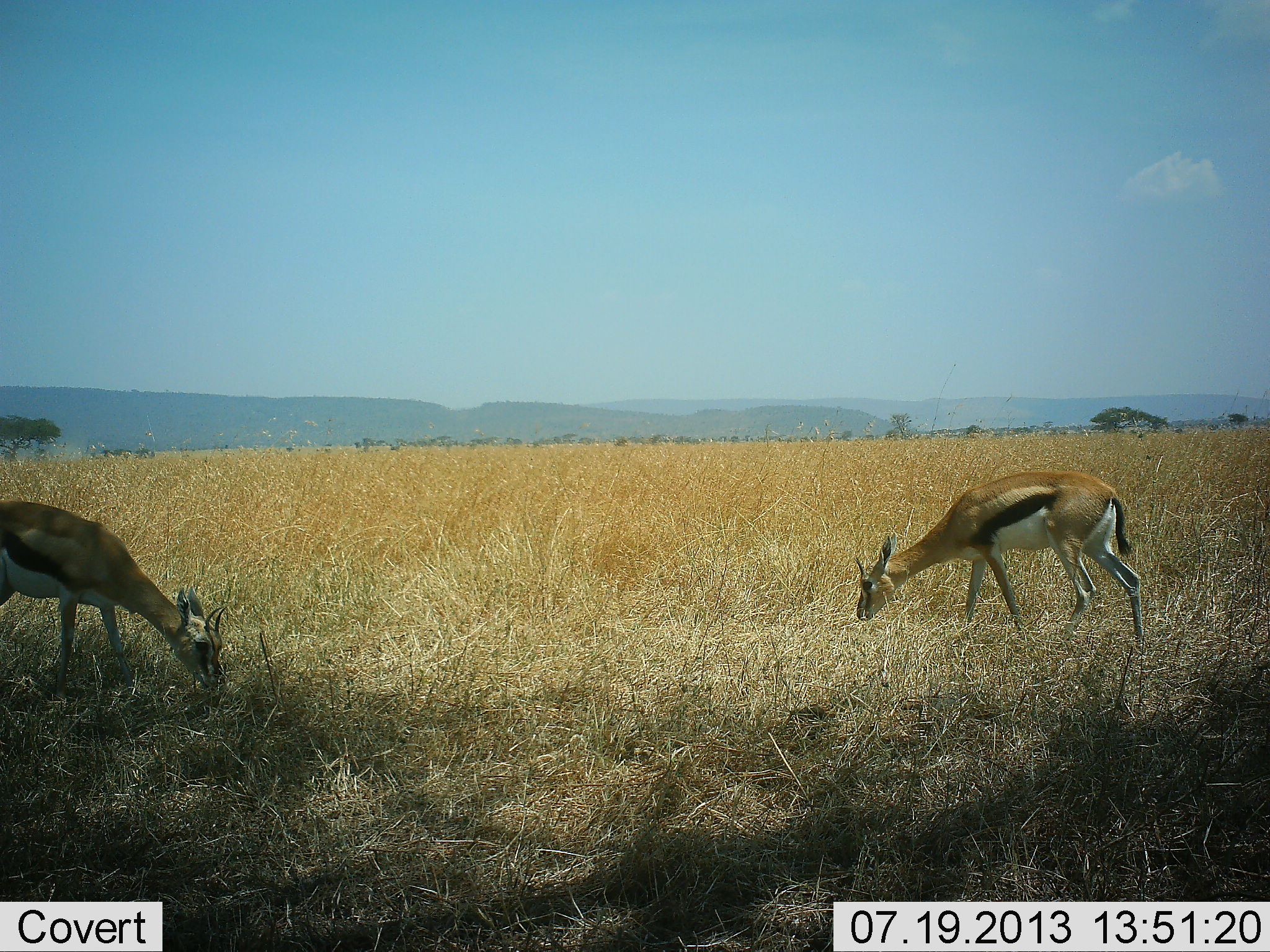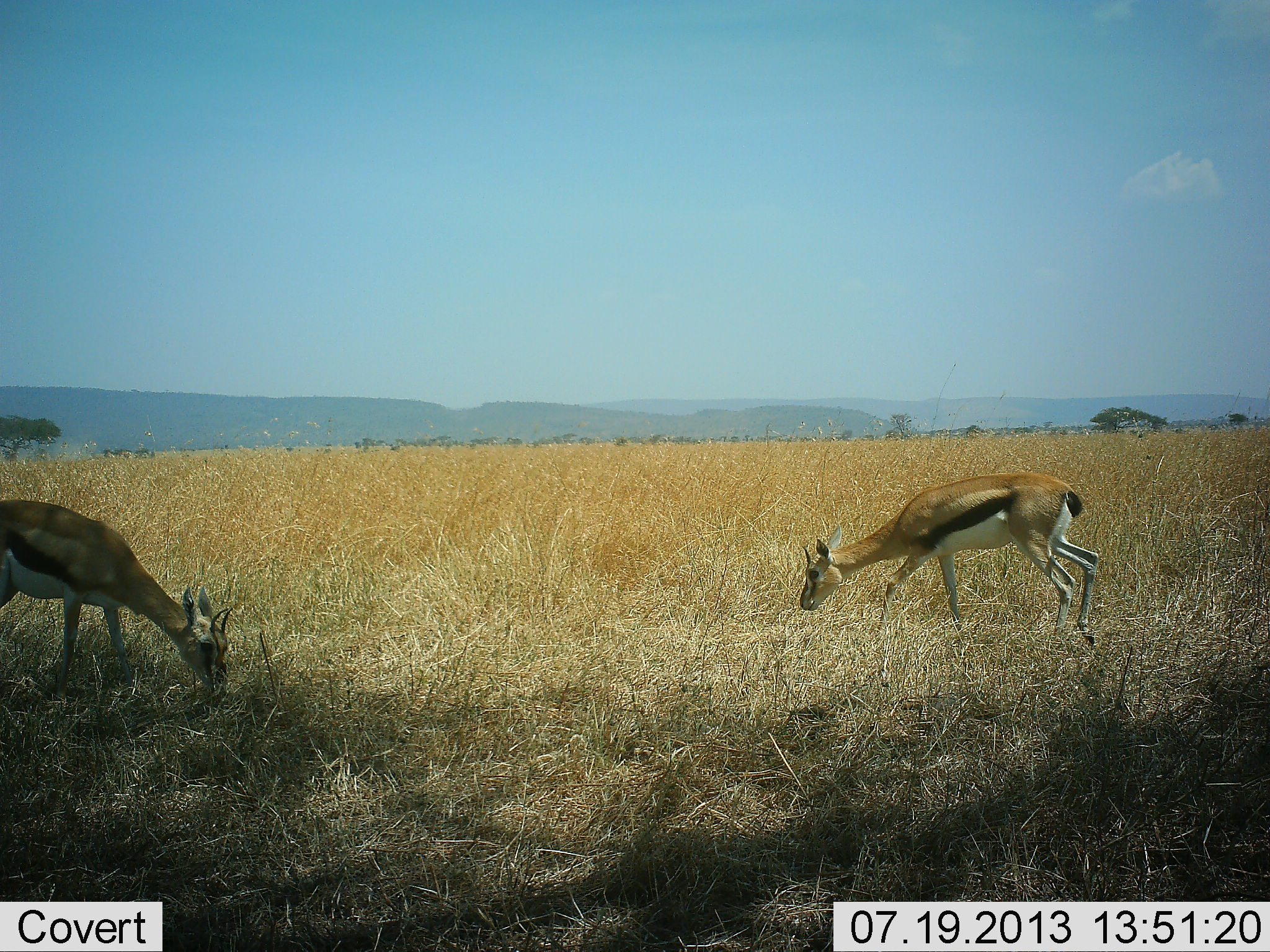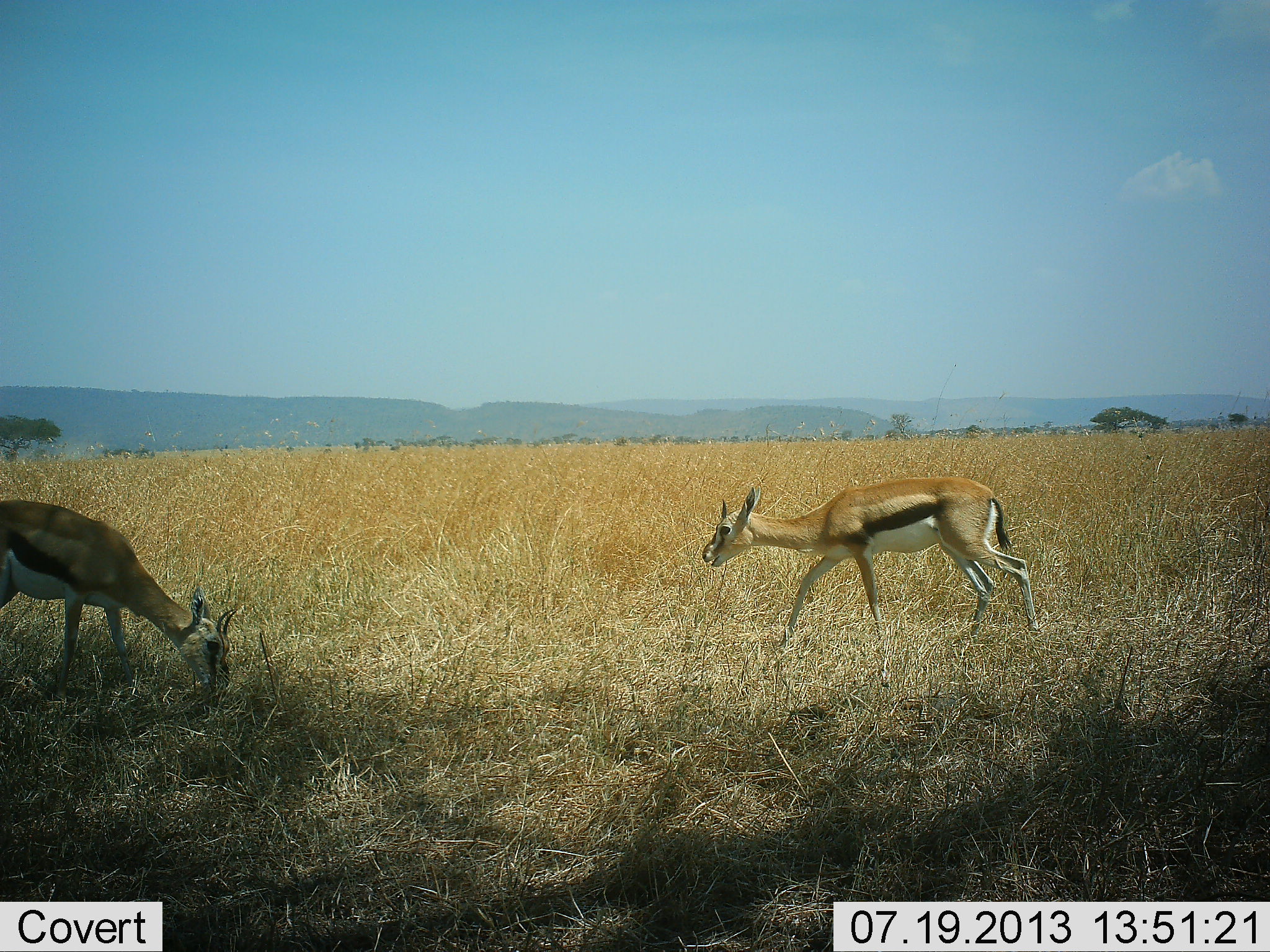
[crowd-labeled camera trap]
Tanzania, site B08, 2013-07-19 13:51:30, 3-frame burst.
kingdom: Animalia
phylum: Chordata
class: Mammalia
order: Artiodactyla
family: Bovidae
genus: Eudorcas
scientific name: Eudorcas thomsonii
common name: thomson's gazelle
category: gazellethomsons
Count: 2.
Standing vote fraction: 20%.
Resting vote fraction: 0%.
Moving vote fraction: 45%.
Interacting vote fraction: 0%.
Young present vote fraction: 0%.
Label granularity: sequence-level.